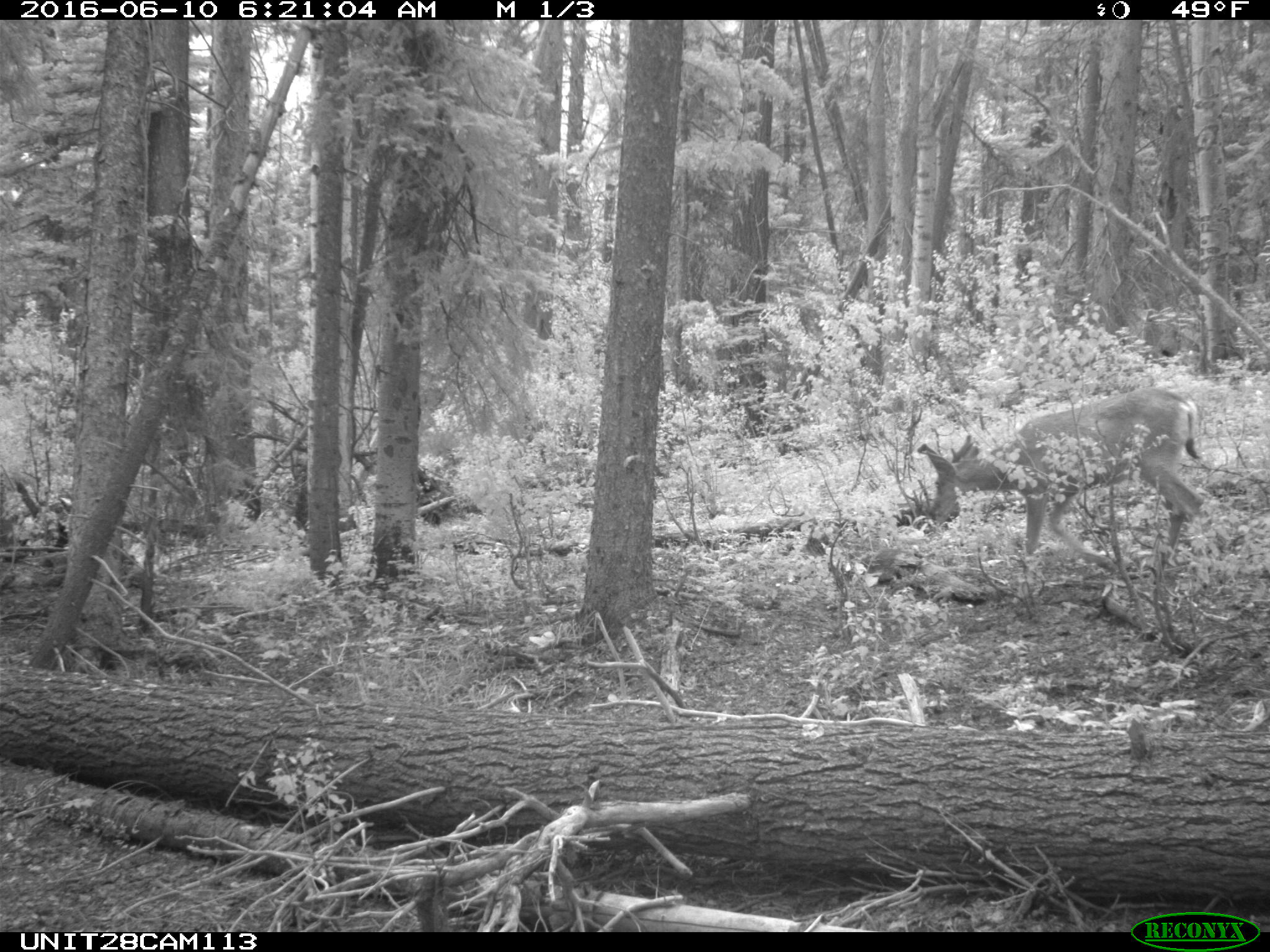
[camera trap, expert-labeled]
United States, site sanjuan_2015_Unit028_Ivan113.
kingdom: Animalia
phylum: Chordata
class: Mammalia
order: Artiodactyla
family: Cervidae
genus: Odocoileus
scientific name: Odocoileus hemionus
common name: mule deer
Odocoileus hemionus (mule deer).